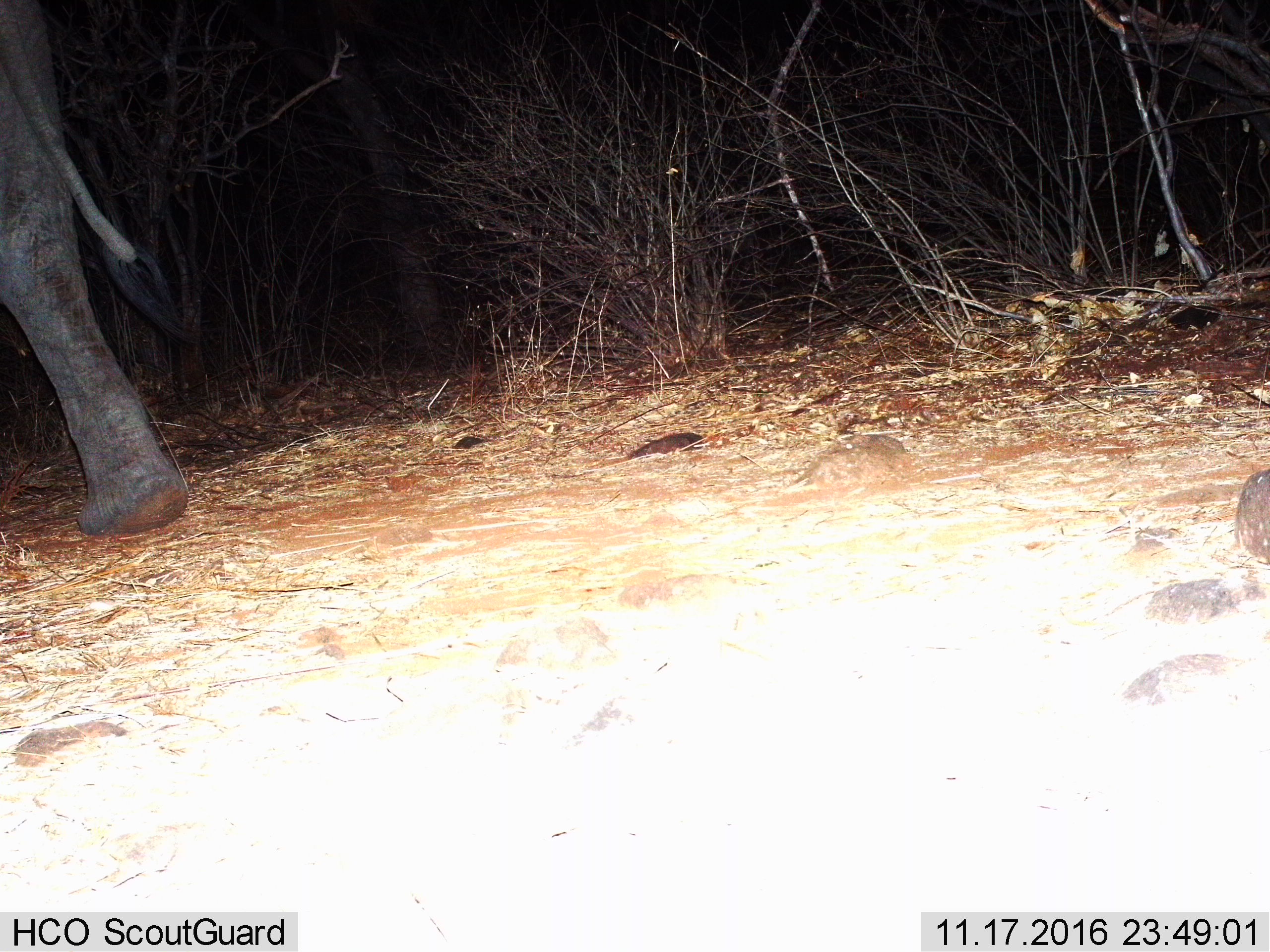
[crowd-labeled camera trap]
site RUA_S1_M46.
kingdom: Animalia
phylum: Chordata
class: Mammalia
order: Proboscidea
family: Elephantidae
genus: Loxodonta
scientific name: Loxodonta africana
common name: african bush elephant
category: elephant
Elephant (african bush elephant) (Loxodonta africana), count 1. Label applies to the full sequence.